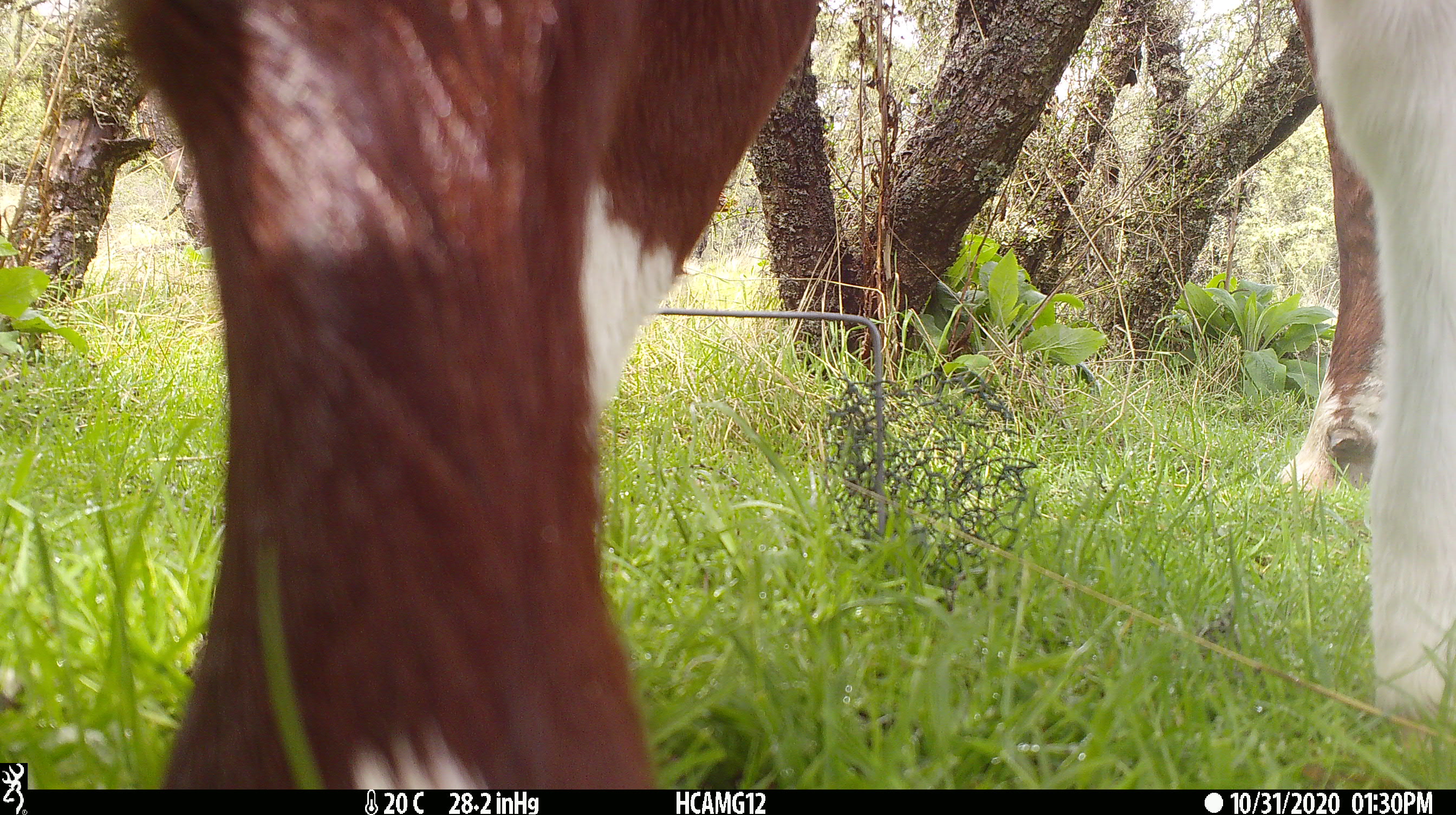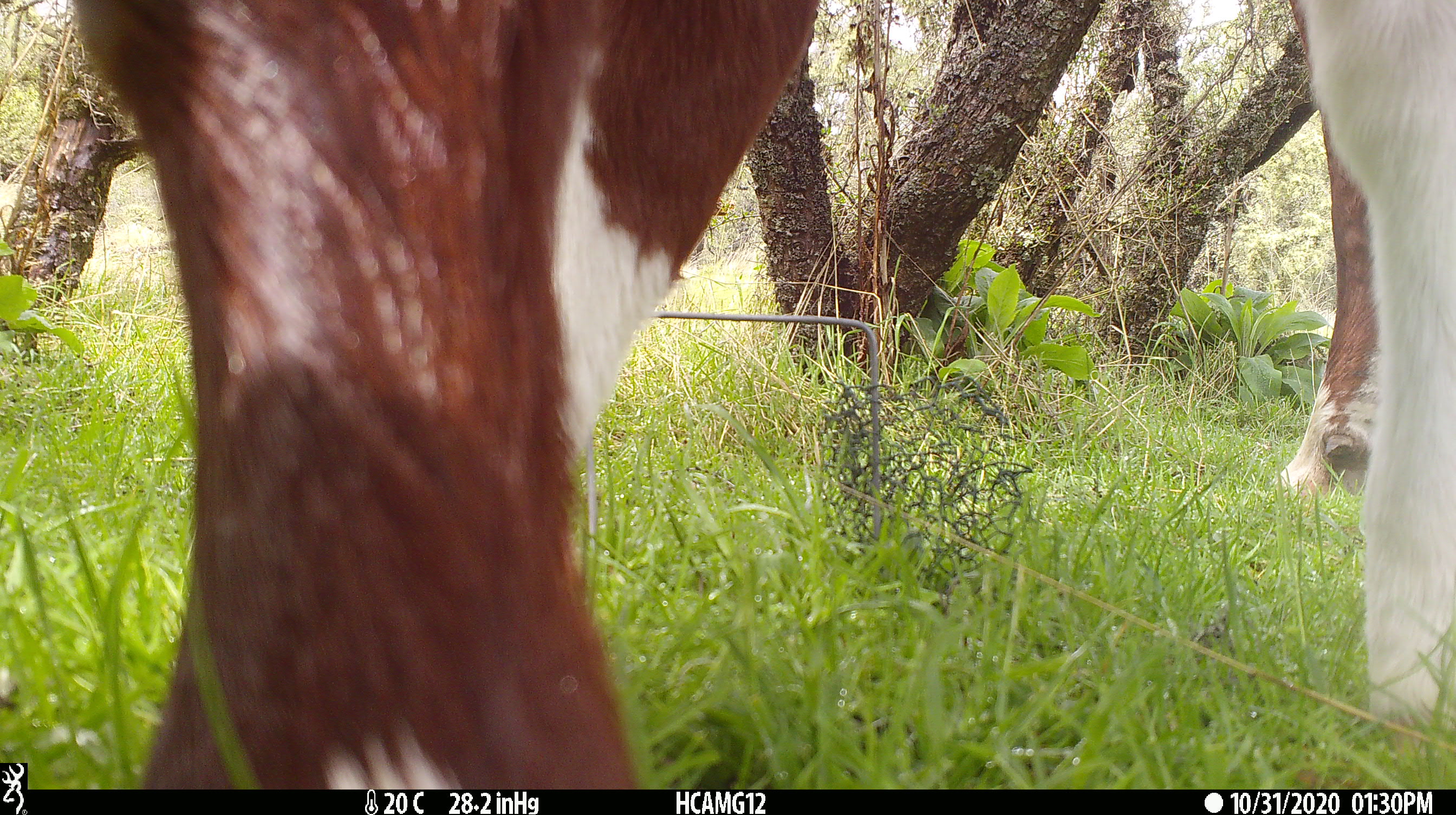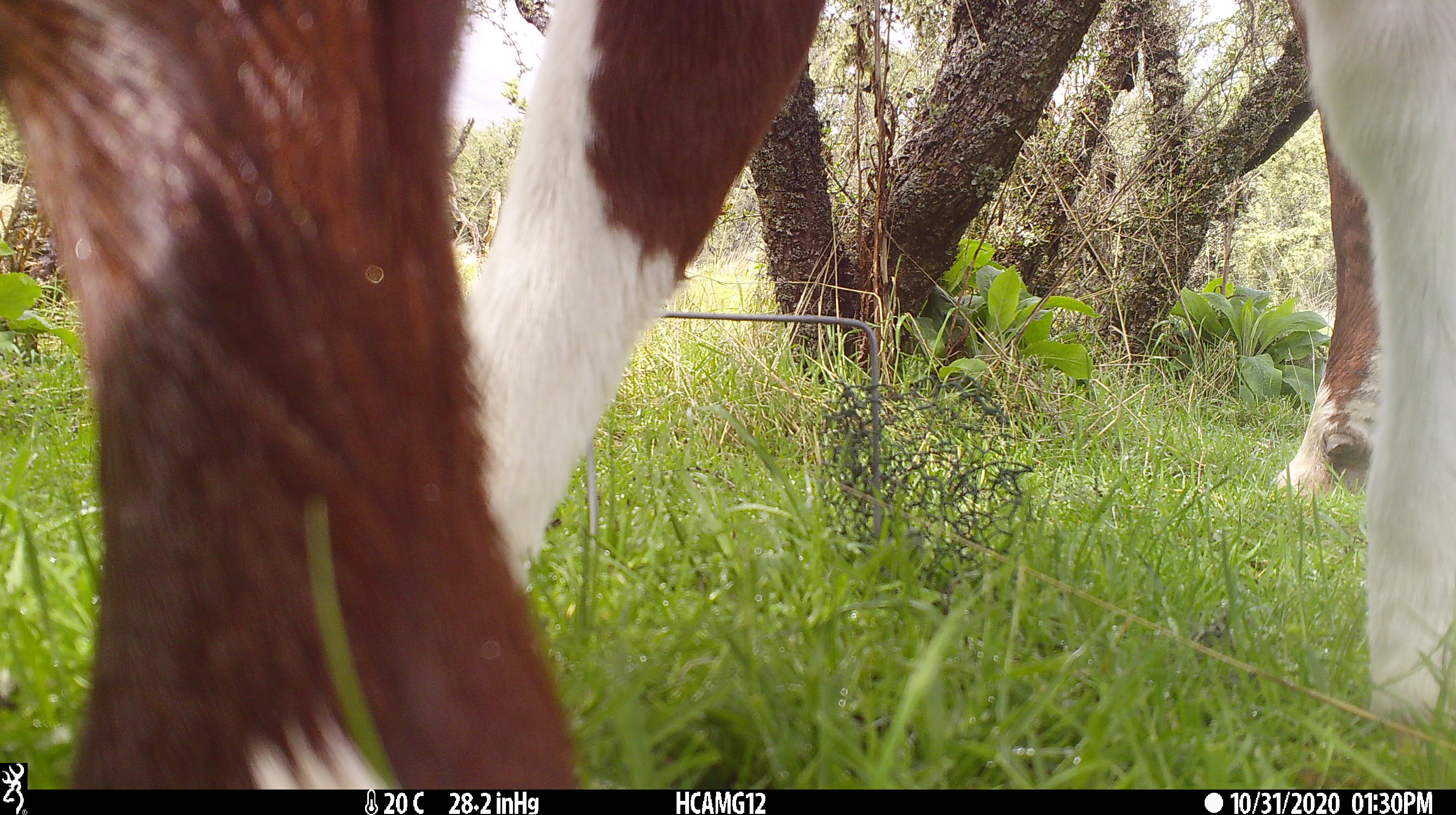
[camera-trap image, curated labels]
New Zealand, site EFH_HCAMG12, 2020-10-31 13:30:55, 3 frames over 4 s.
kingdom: Animalia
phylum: Chordata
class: Mammalia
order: Artiodactyla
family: Bovidae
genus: Bos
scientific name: Bos taurus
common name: domestic cow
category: cow